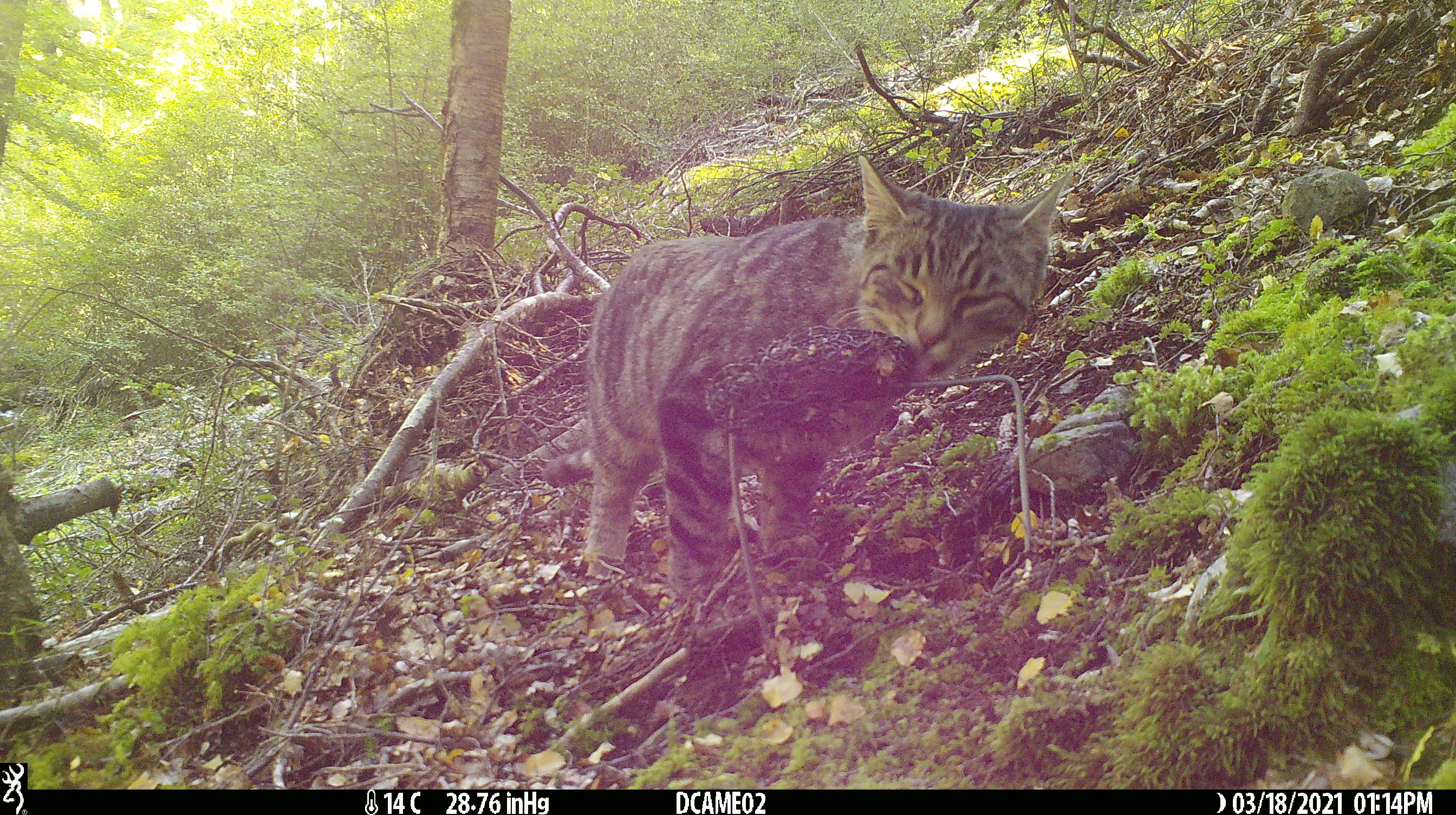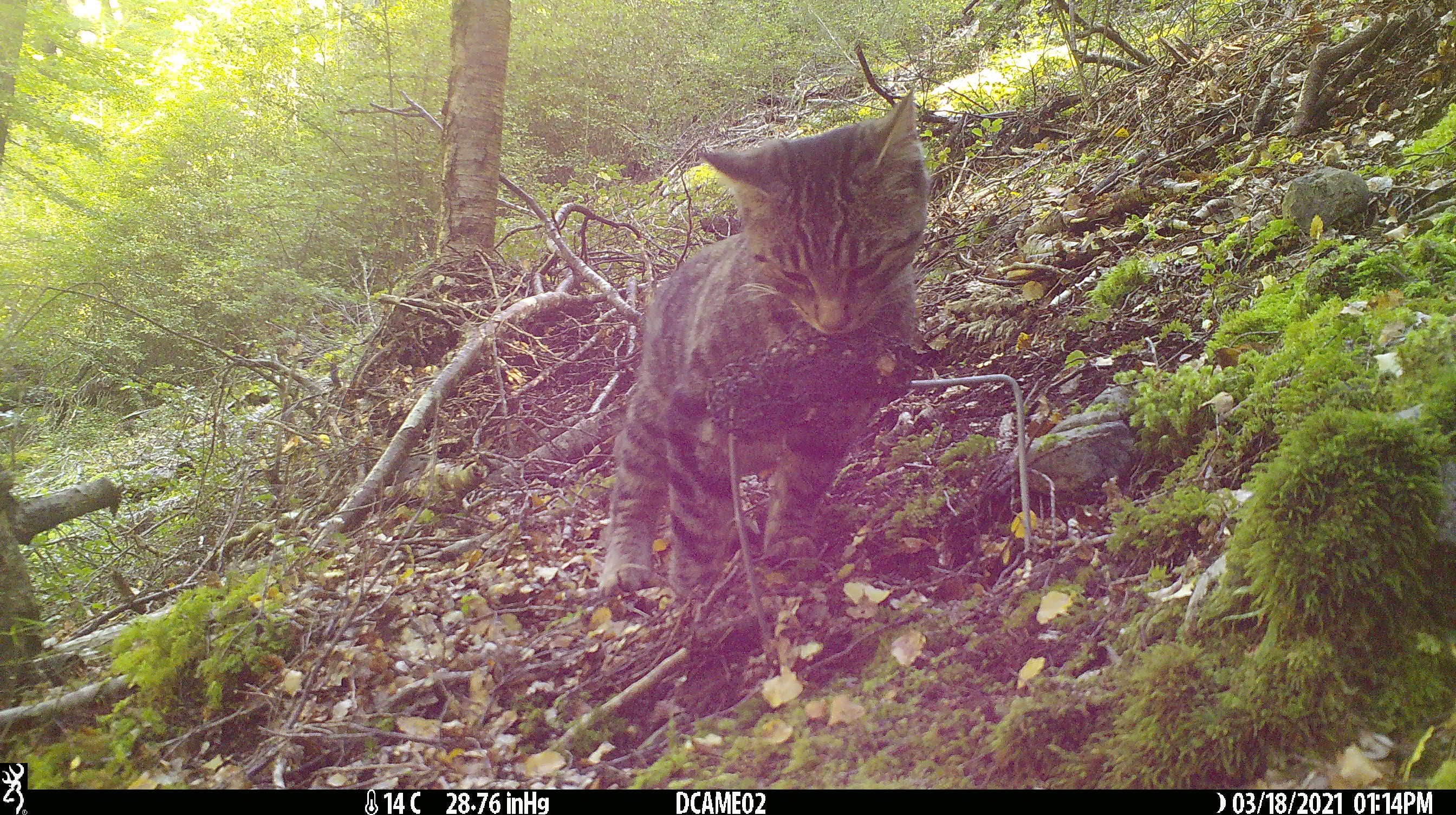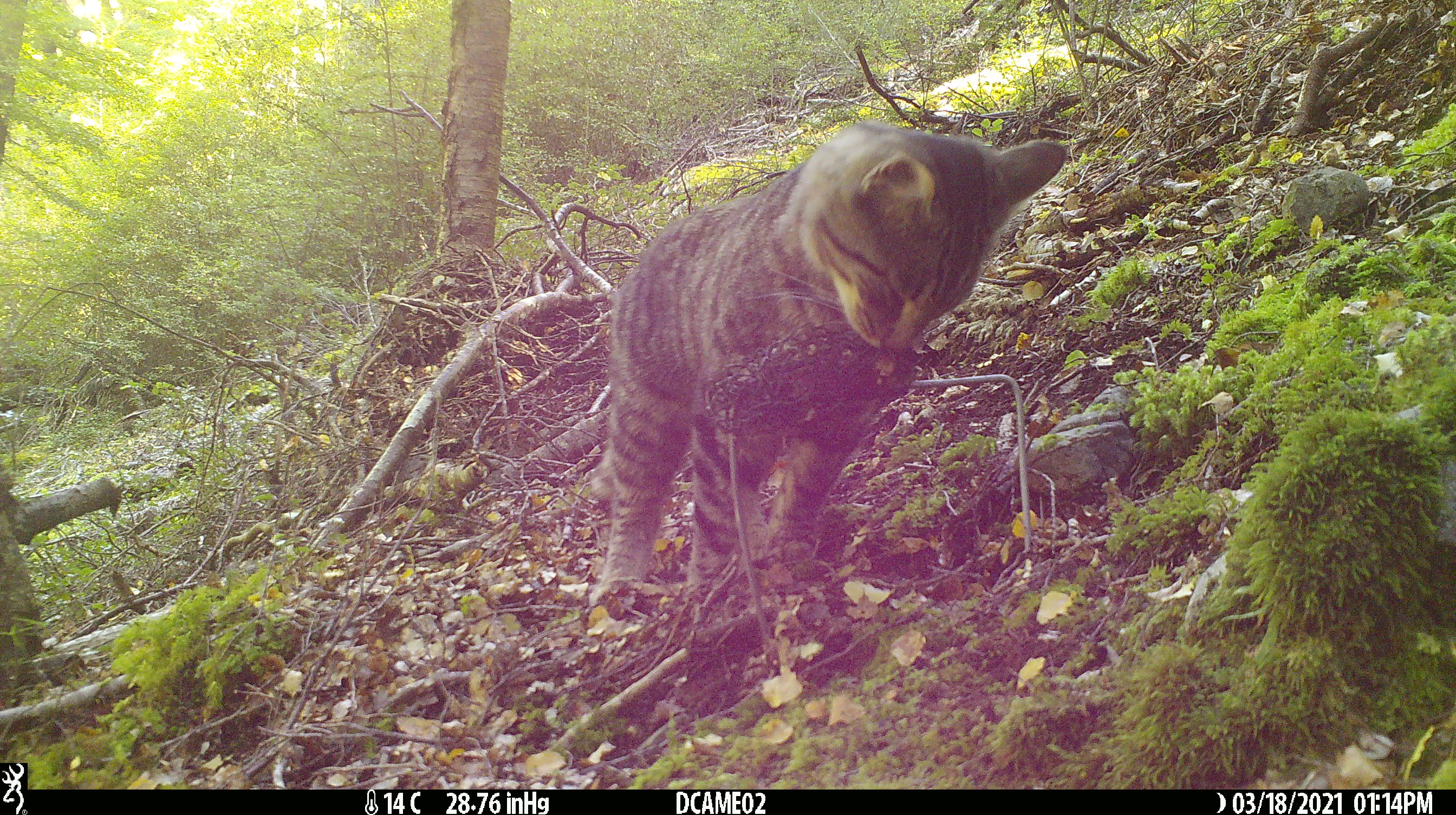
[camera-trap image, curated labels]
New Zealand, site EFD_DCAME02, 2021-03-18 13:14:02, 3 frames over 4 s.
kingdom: Animalia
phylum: Chordata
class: Mammalia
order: Carnivora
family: Felidae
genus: Felis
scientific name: Felis catus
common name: domestic cat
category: cat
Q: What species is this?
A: Cat (domestic cat) (Felis catus).